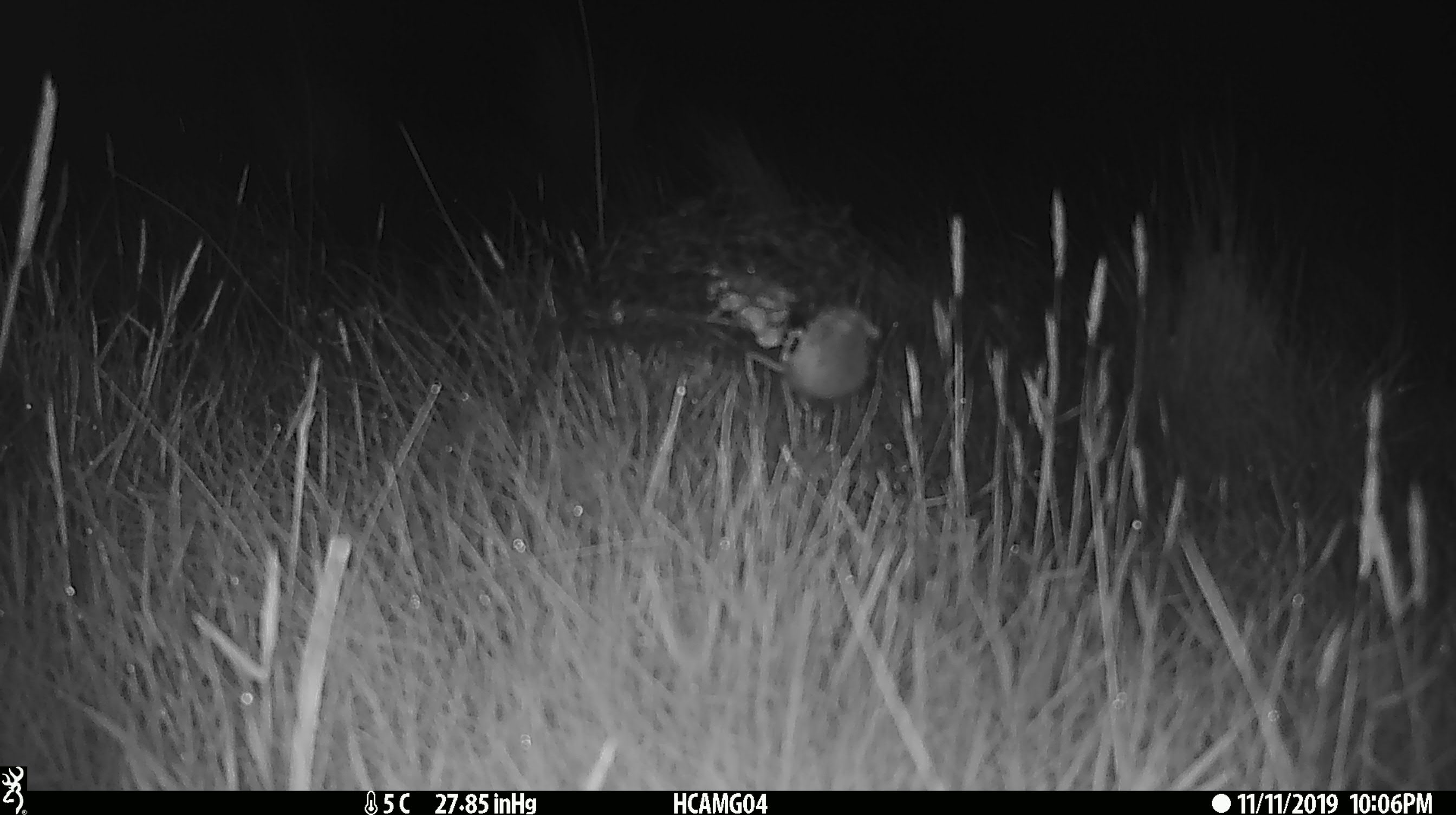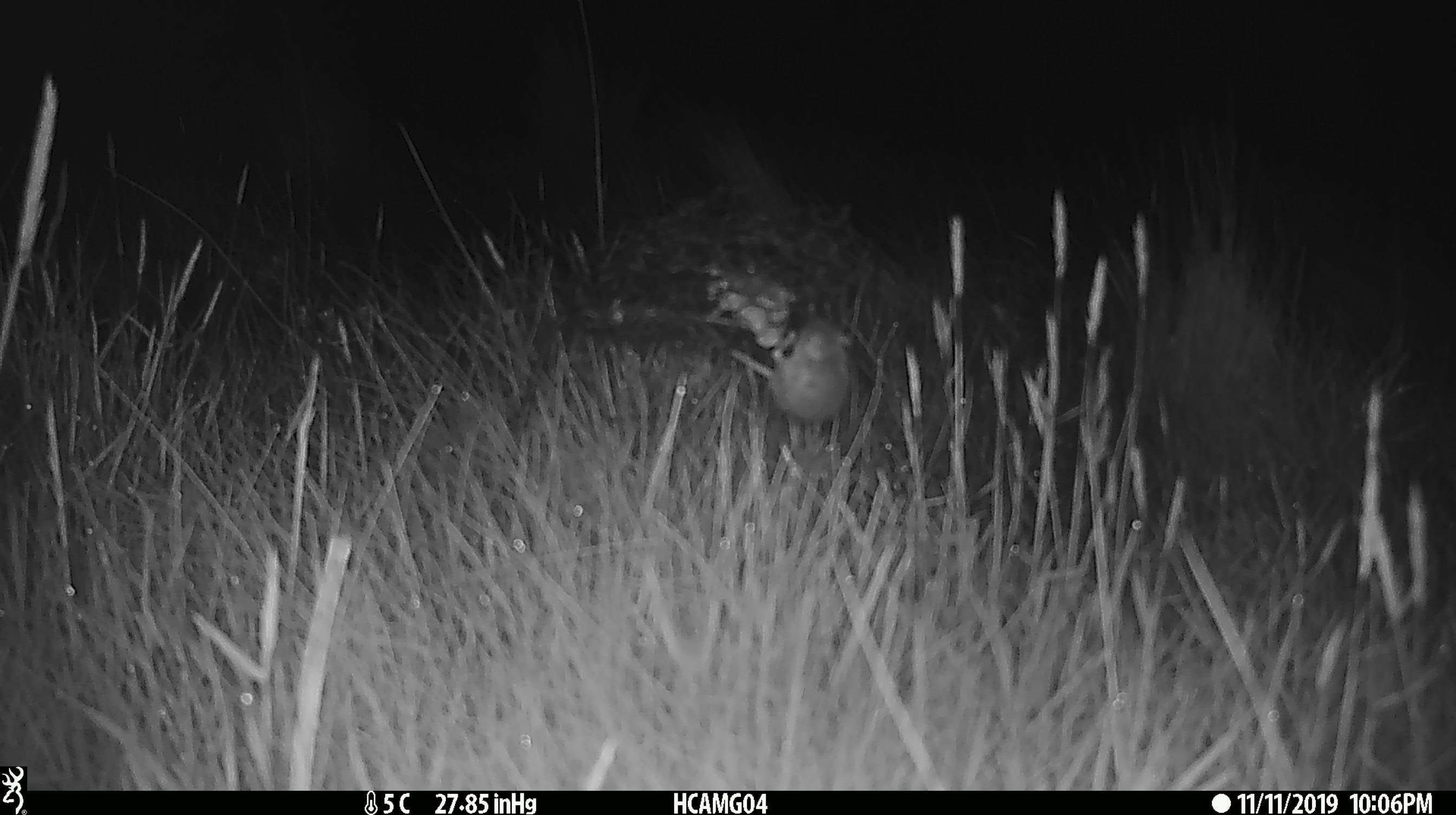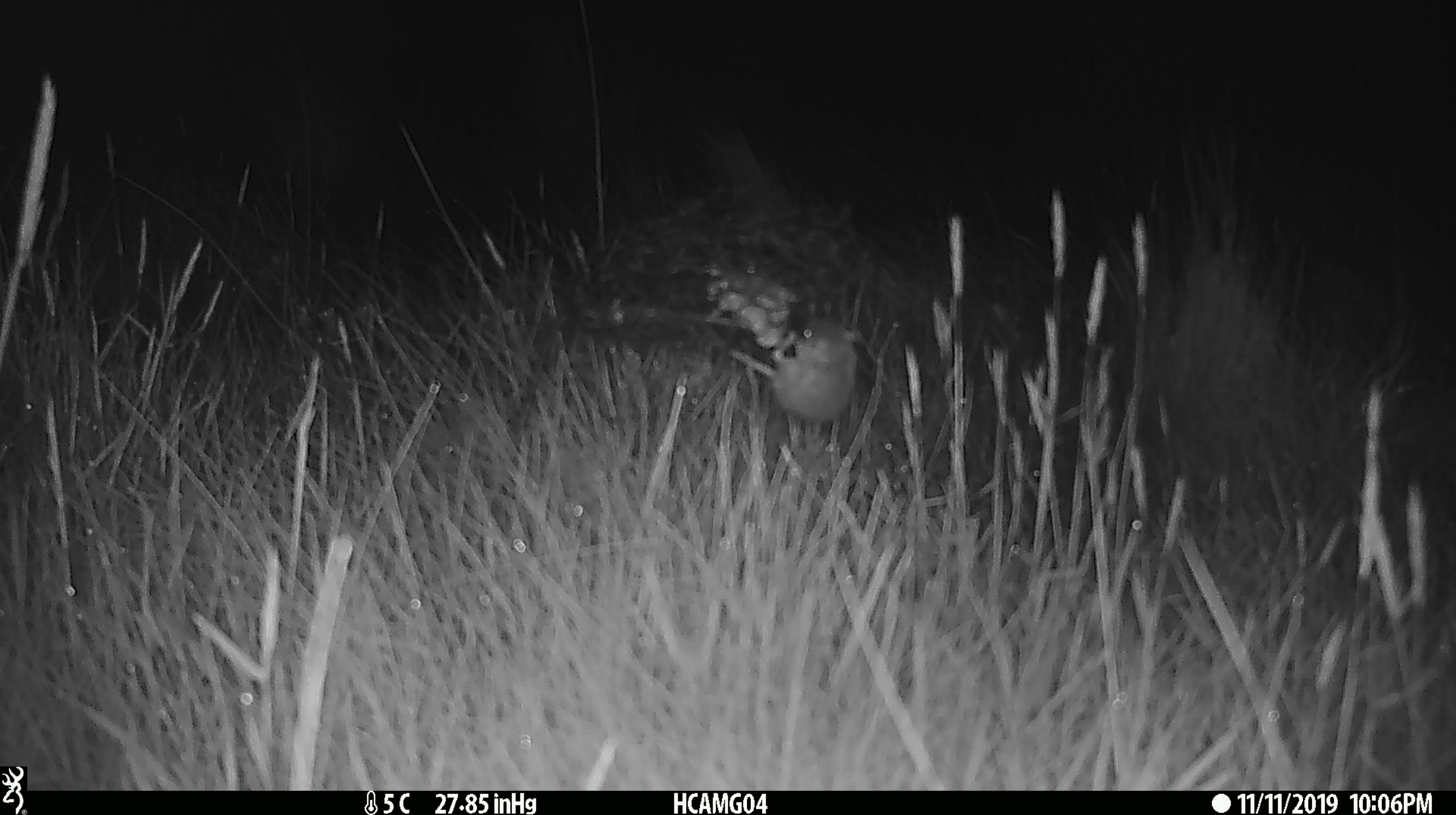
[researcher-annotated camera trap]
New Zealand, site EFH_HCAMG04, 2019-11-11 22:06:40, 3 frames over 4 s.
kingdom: Animalia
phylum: Chordata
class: Mammalia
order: Rodentia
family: Muridae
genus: Mus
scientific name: Mus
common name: mouse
Mouse (Mus).